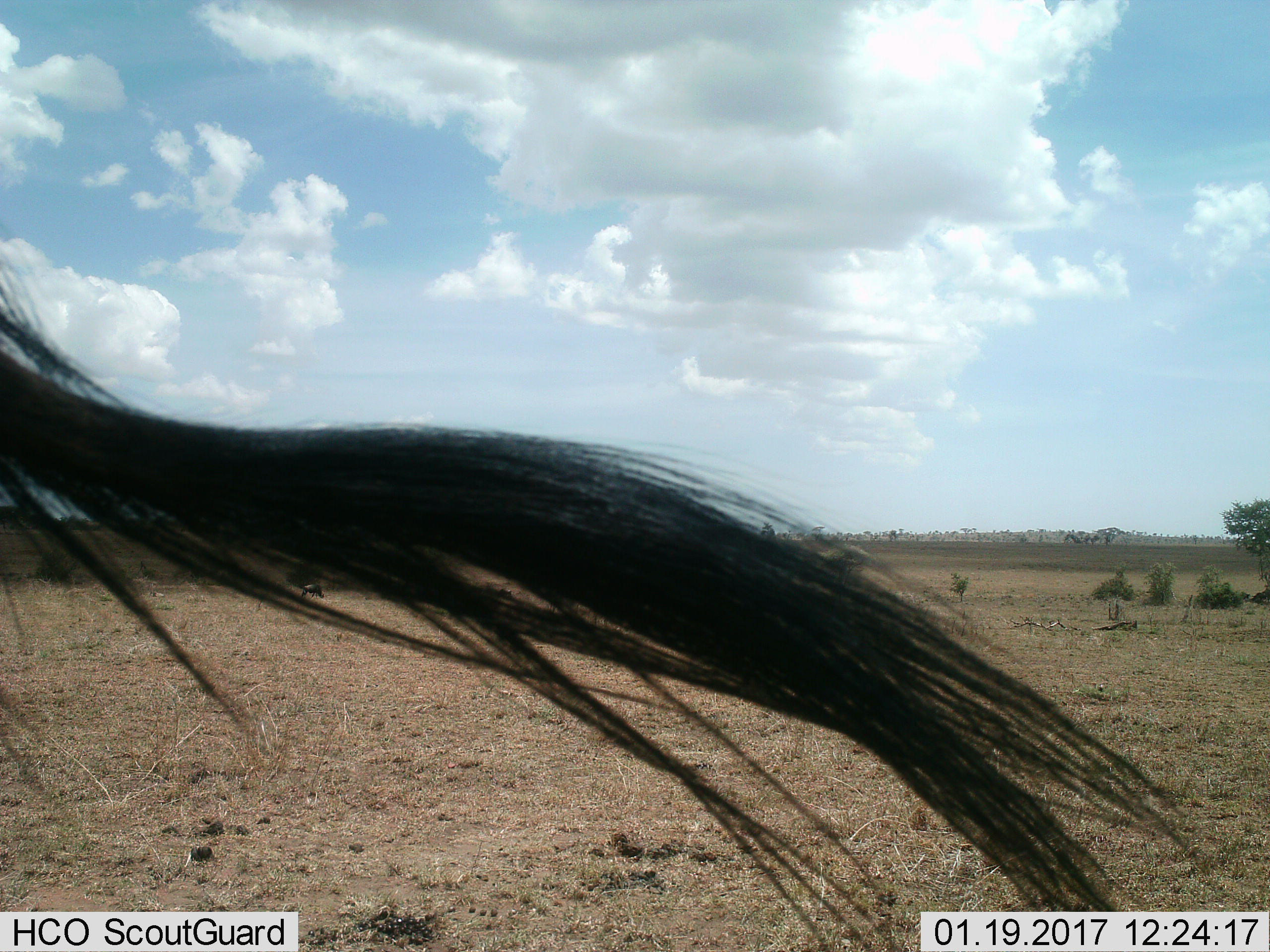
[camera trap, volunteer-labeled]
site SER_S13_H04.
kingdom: Animalia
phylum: Chordata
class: Mammalia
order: Artiodactyla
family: Bovidae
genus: Connochaetes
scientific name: Connochaetes taurinus taurinus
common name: blue wildebeest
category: wildebeestblue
Wildebeestblue (blue wildebeest) (Connochaetes taurinus taurinus), count 2. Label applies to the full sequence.